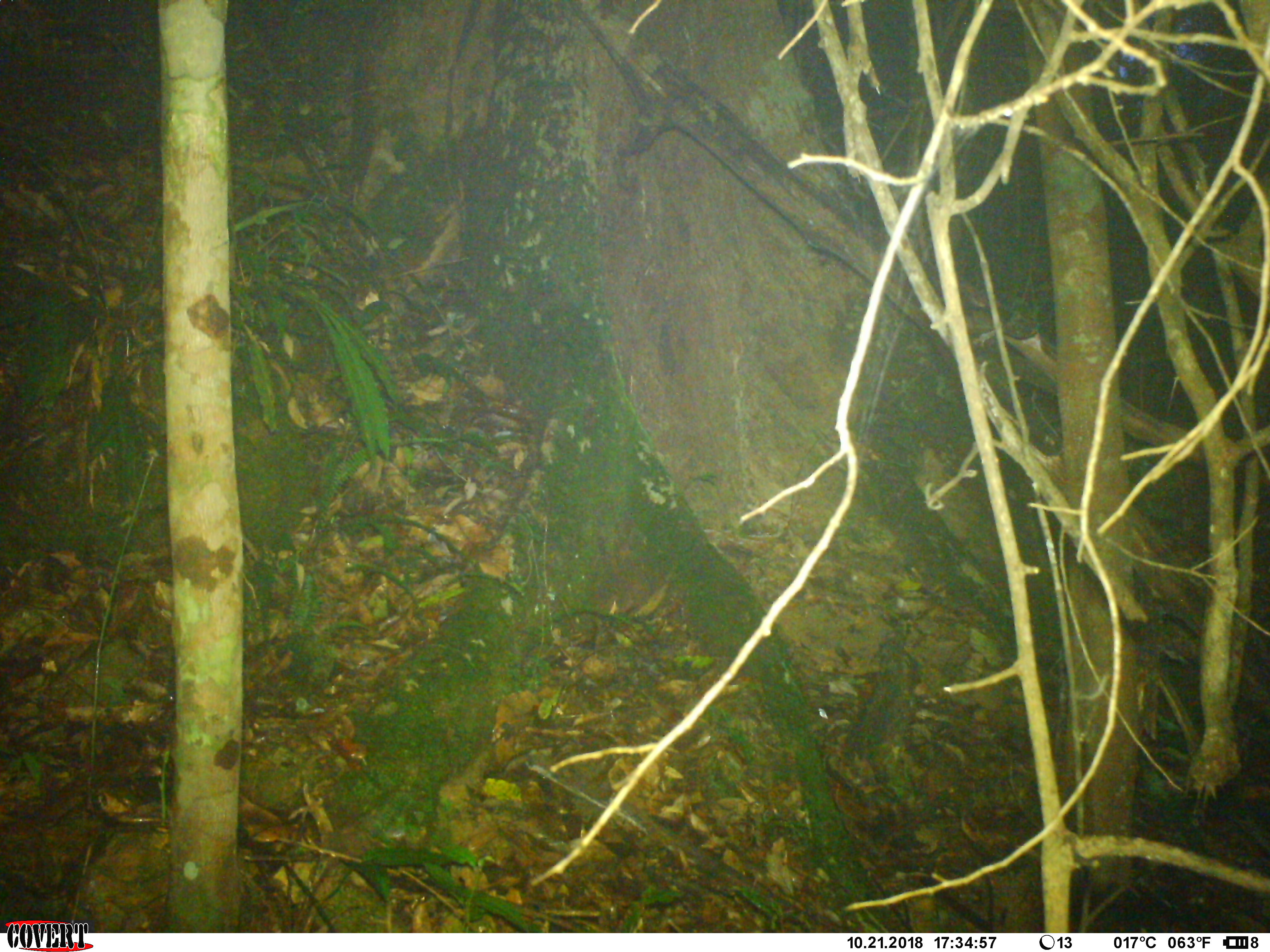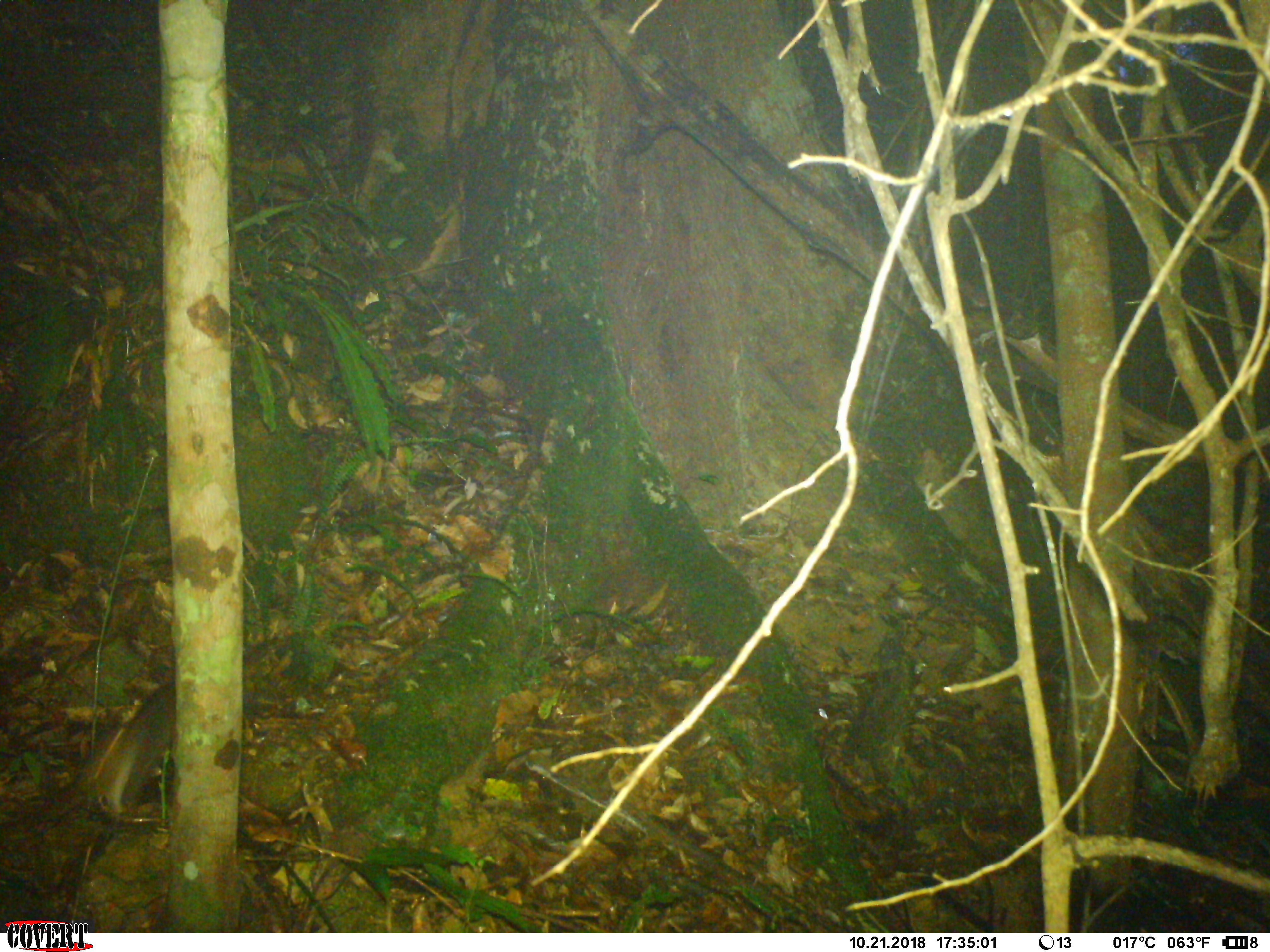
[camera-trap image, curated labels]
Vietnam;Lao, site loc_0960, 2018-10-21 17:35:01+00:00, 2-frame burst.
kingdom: Animalia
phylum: Chordata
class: Mammalia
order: Rodentia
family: Sciuridae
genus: Dremomys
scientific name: Dremomys rufigenis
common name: red-cheeked squirrel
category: red cheeked squirrel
Red cheeked squirrel (red-cheeked squirrel) (Dremomys rufigenis). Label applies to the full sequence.